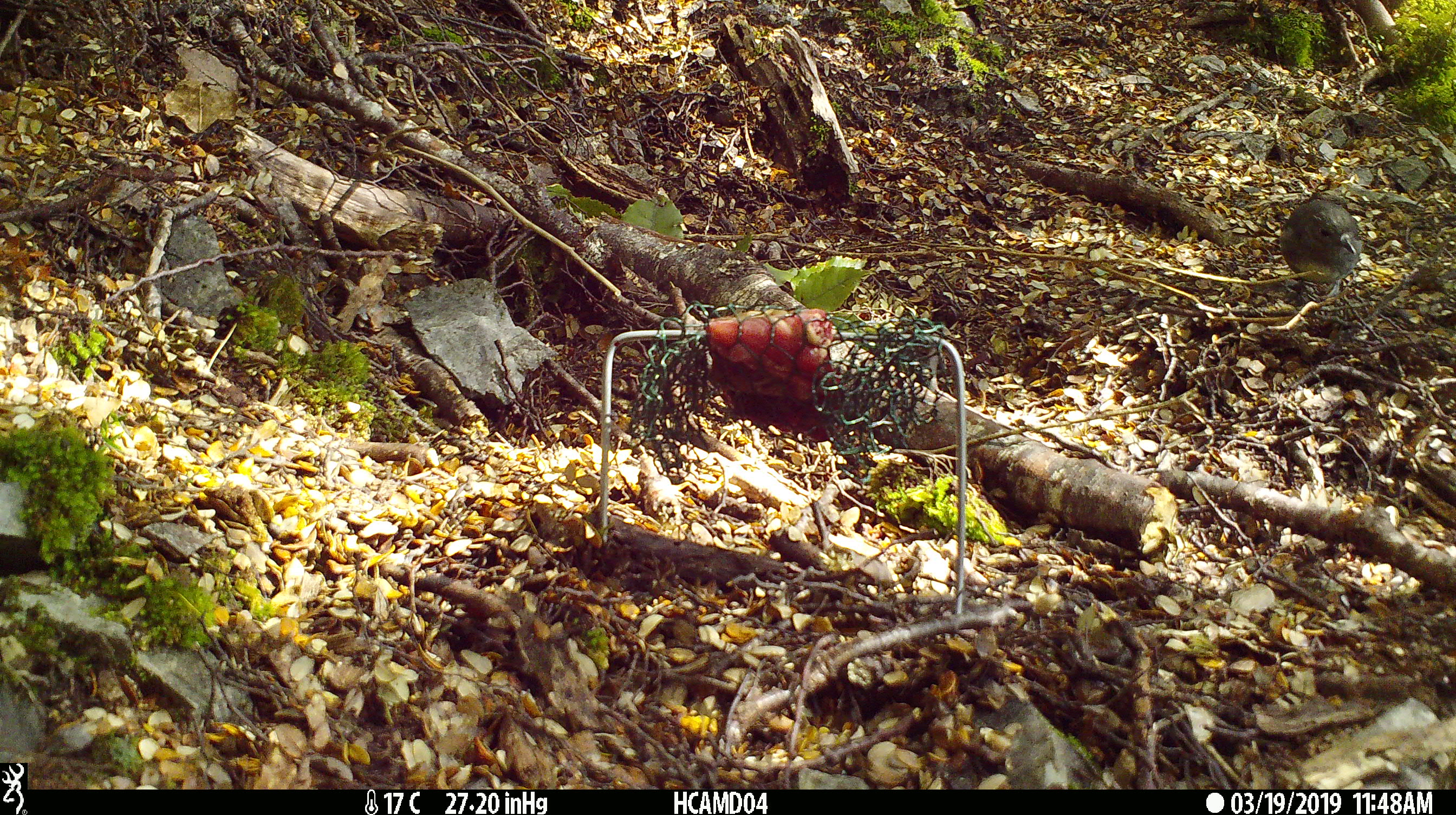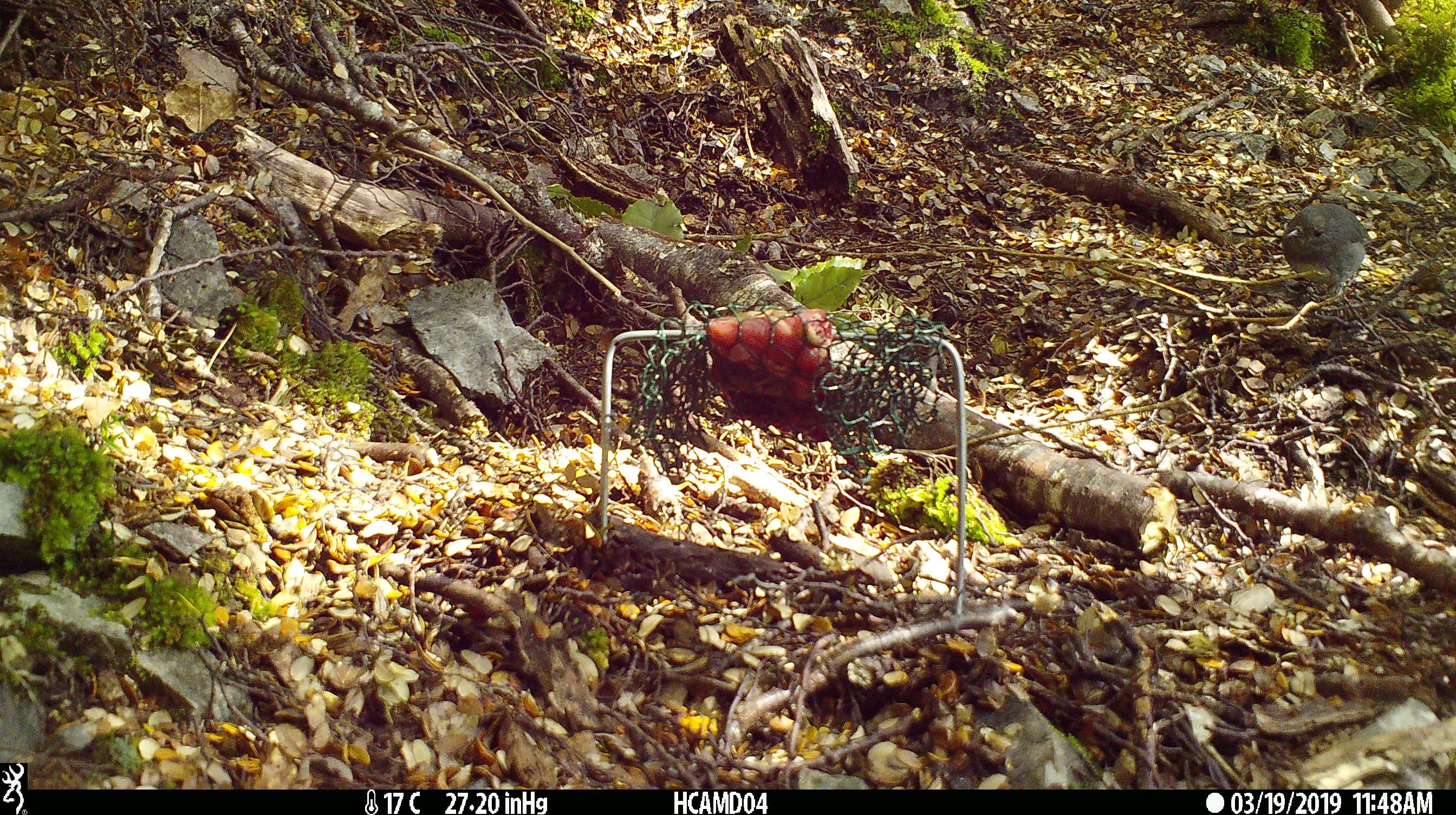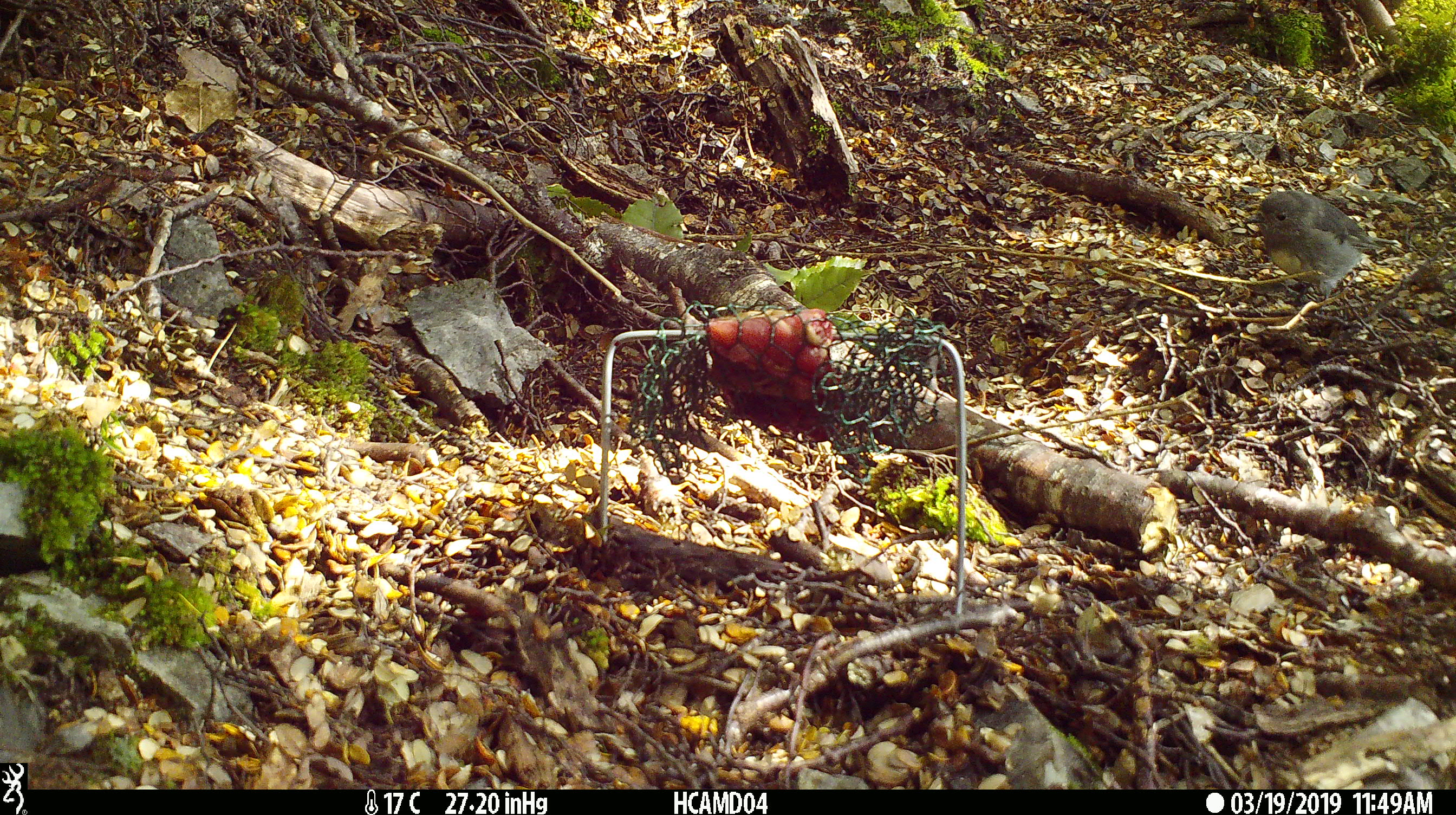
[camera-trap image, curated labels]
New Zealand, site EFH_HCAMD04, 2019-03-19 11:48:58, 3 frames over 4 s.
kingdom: Animalia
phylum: Chordata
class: Aves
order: Passeriformes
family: Petroicidae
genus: Petroica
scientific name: Petroica australis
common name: new zealand robin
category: robin